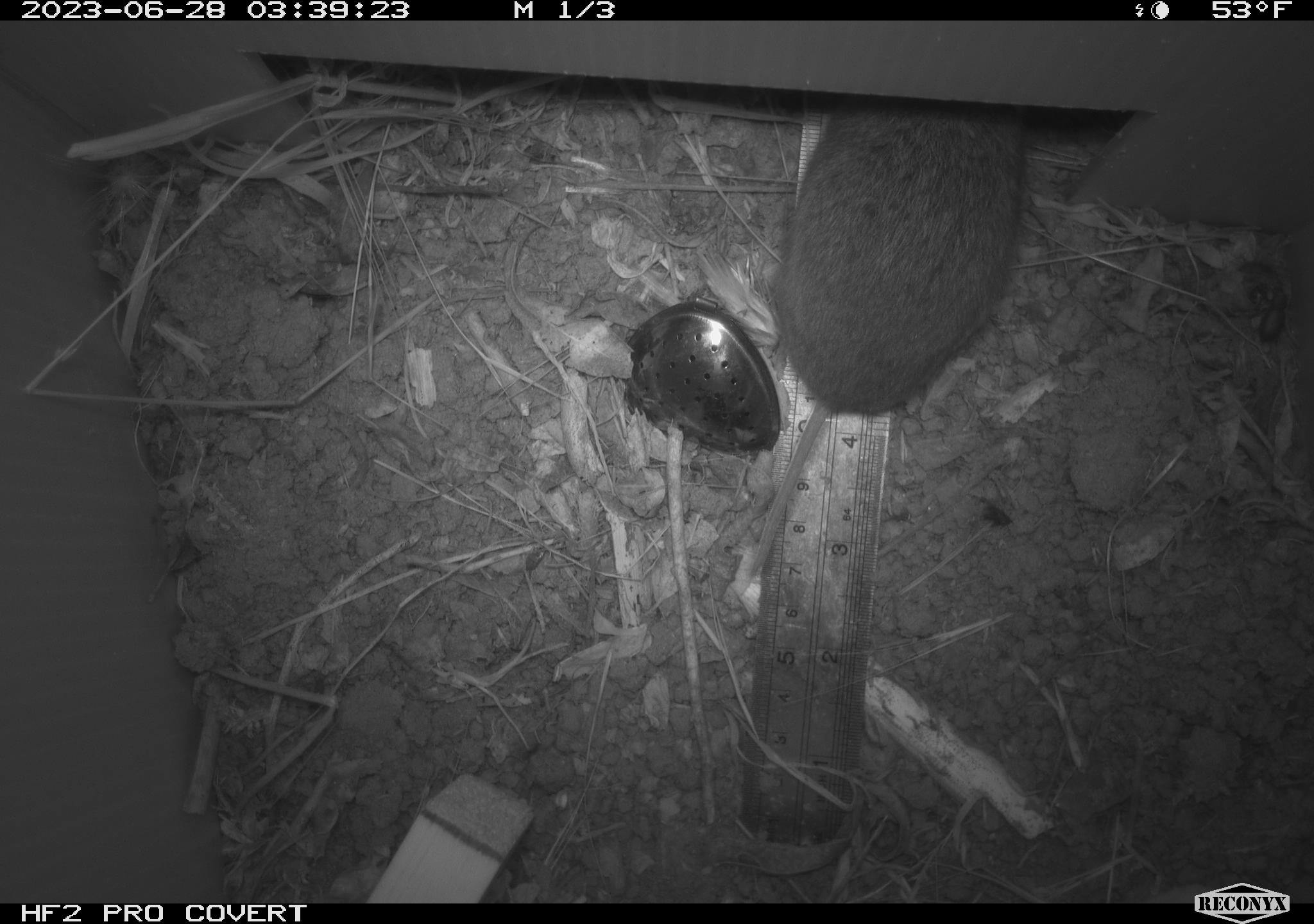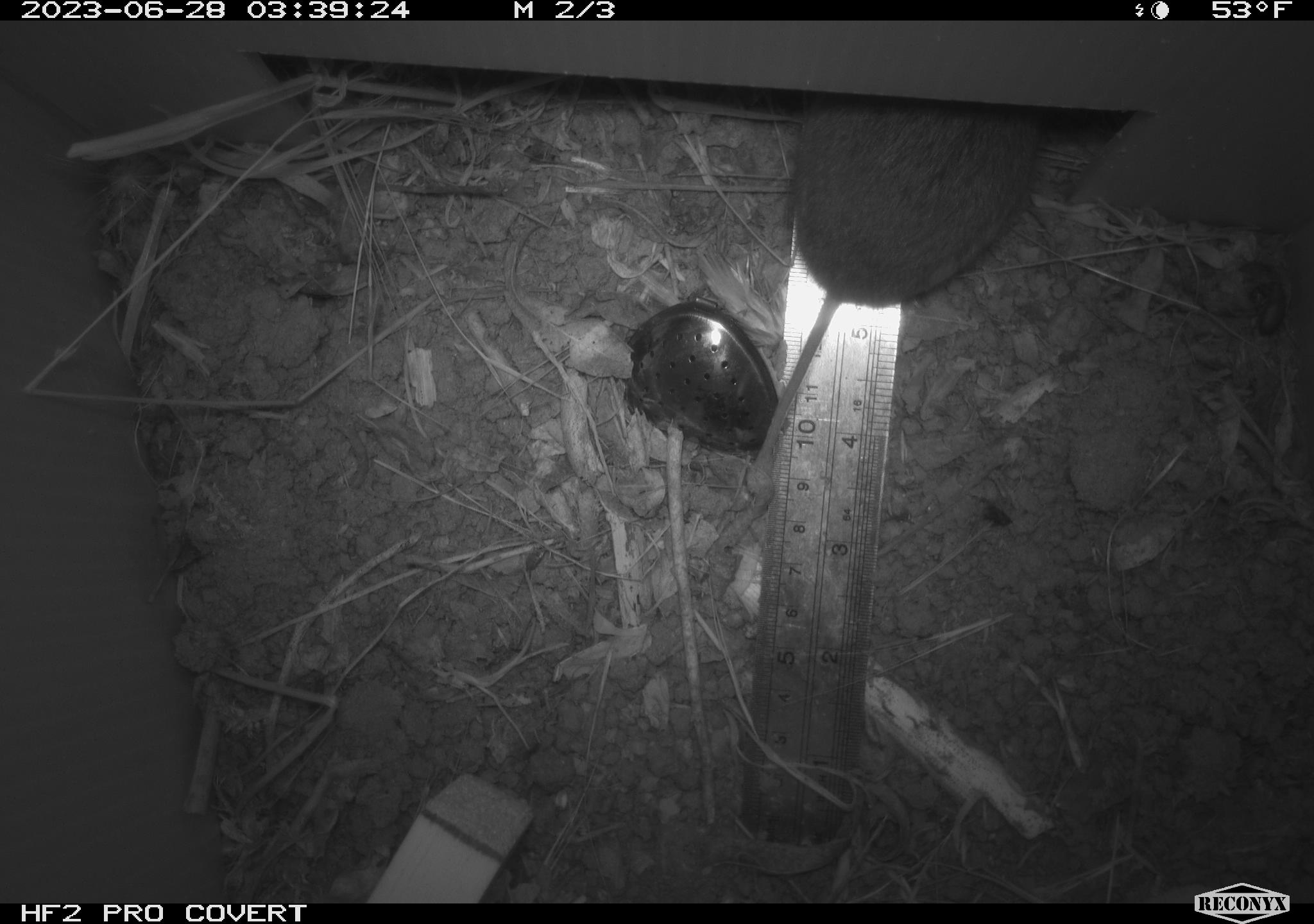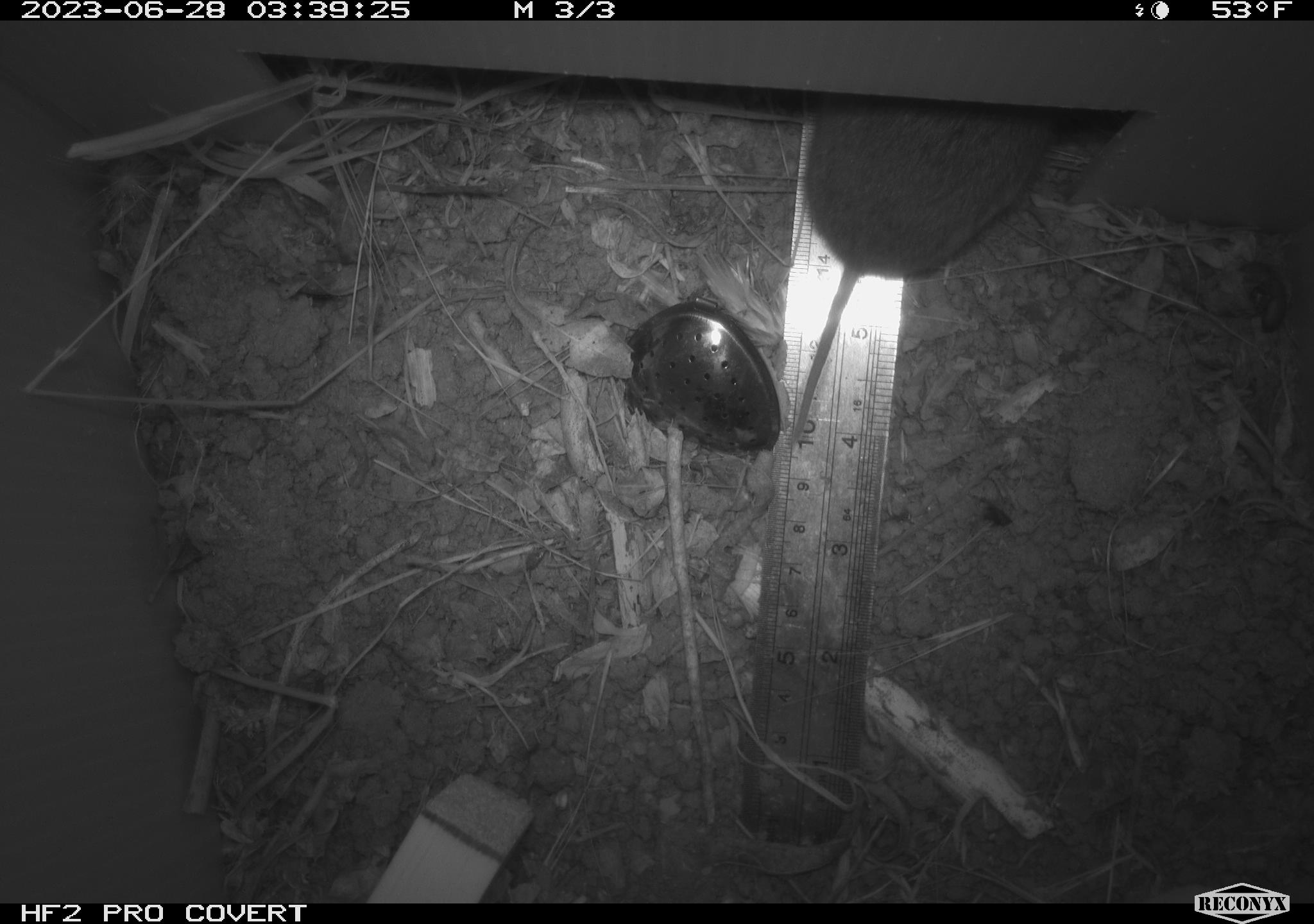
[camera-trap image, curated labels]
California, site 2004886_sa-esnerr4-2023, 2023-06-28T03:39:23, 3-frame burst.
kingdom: Animalia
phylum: Chordata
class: Mammalia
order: Rodentia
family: Cricetidae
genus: Microtus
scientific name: Microtus californicus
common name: california vole